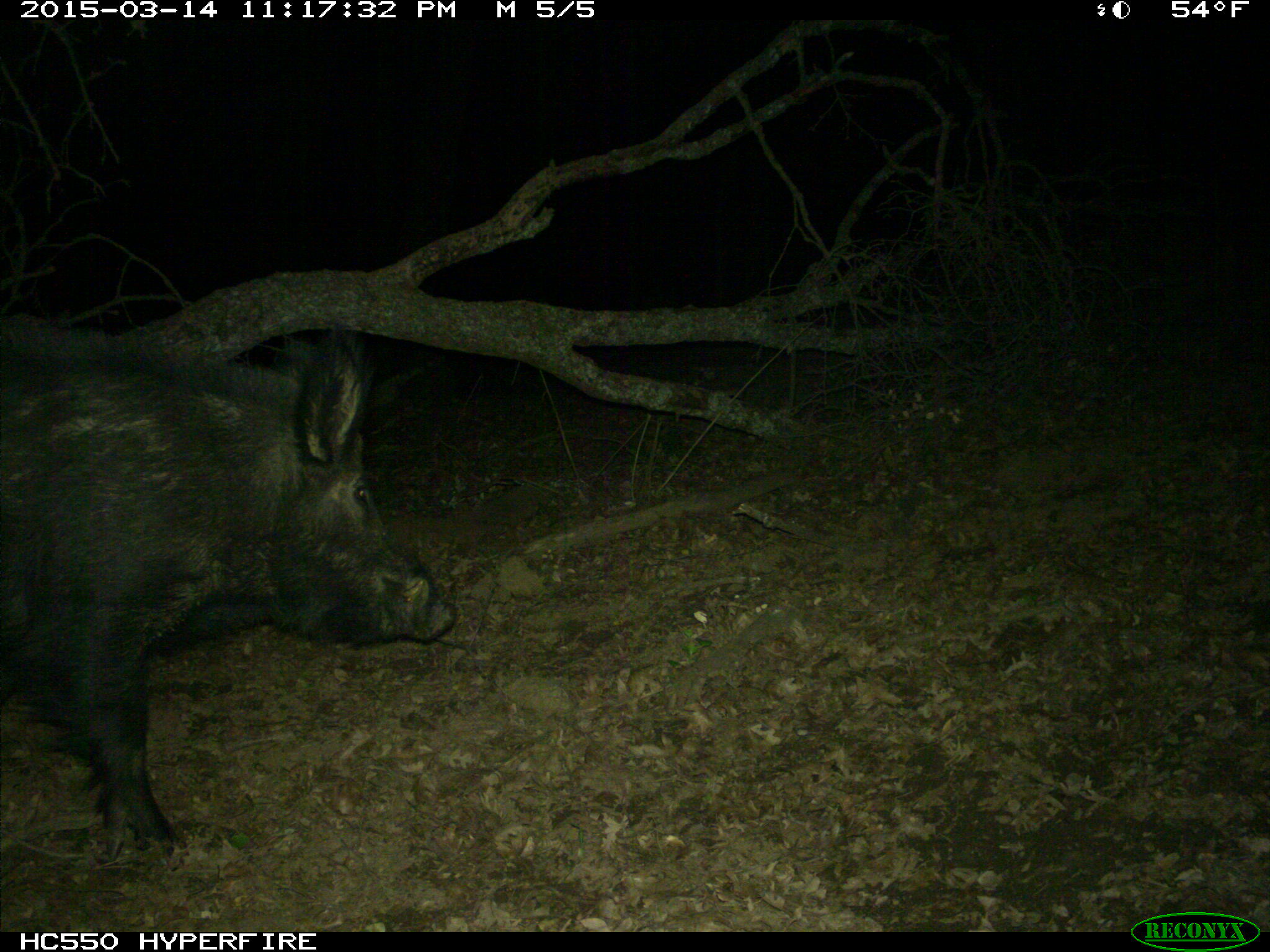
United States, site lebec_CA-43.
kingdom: Animalia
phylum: Chordata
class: Mammalia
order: Artiodactyla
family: Suidae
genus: Sus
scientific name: Sus scrofa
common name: wild boar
Sus scrofa (wild boar).